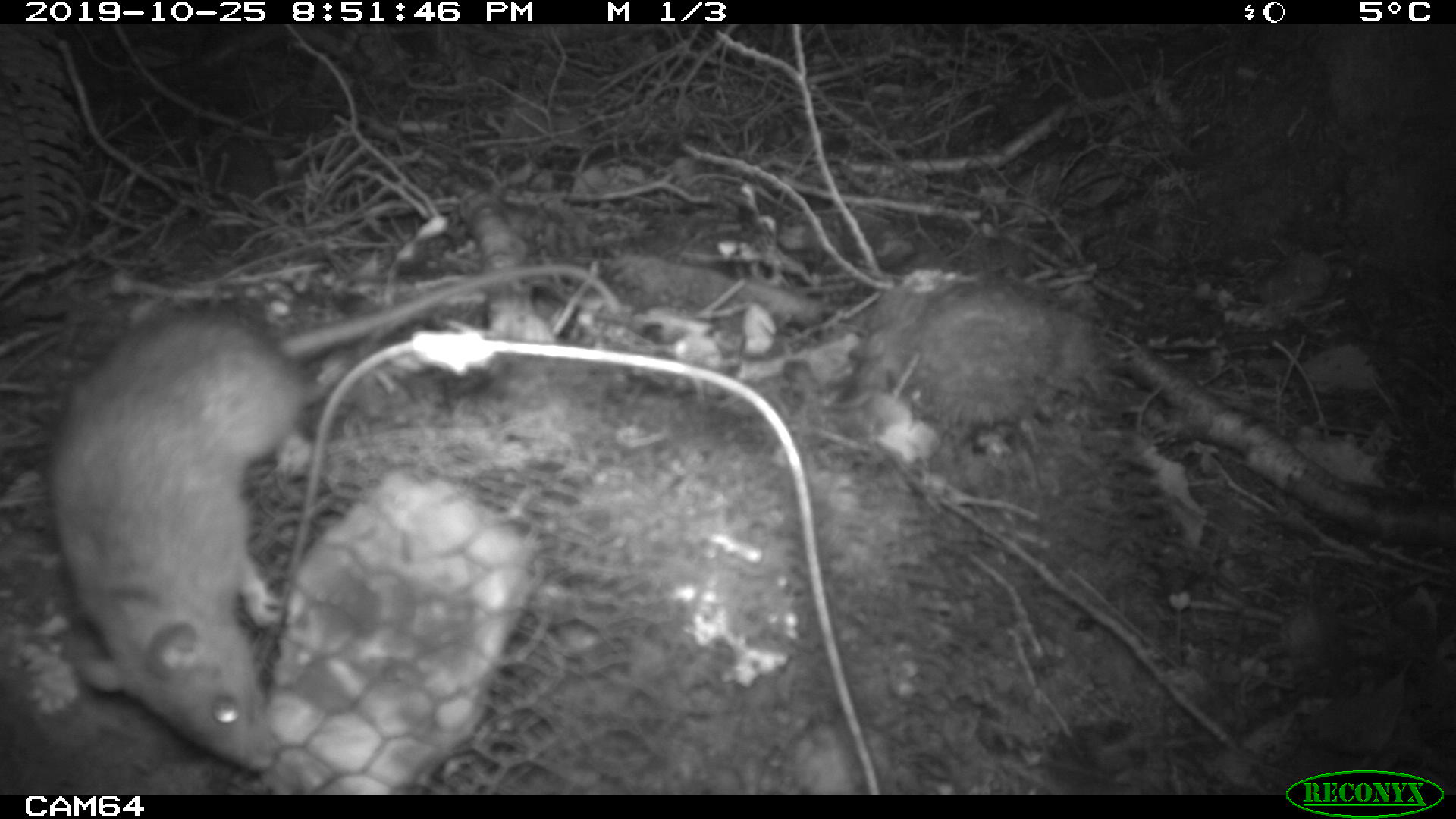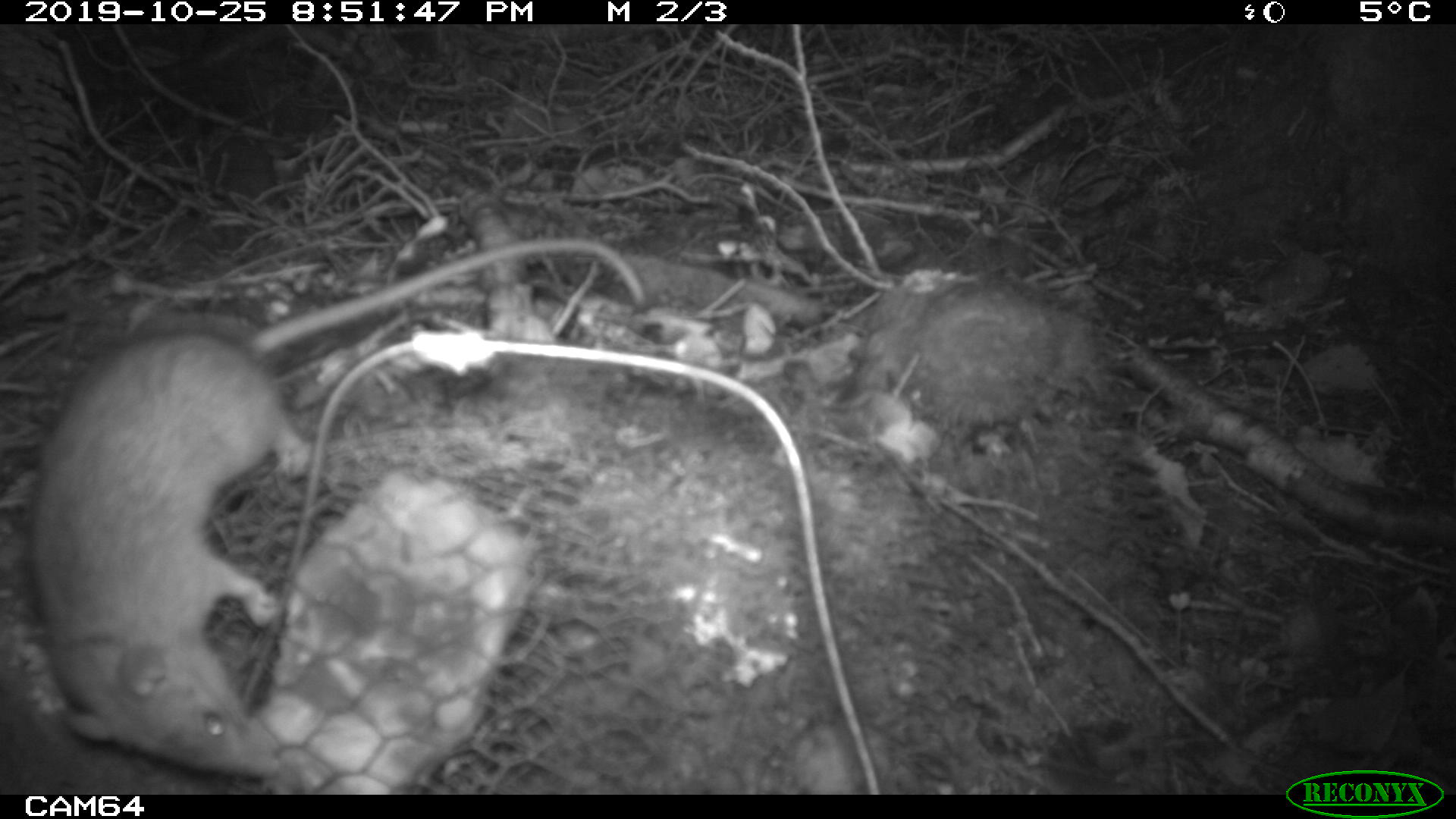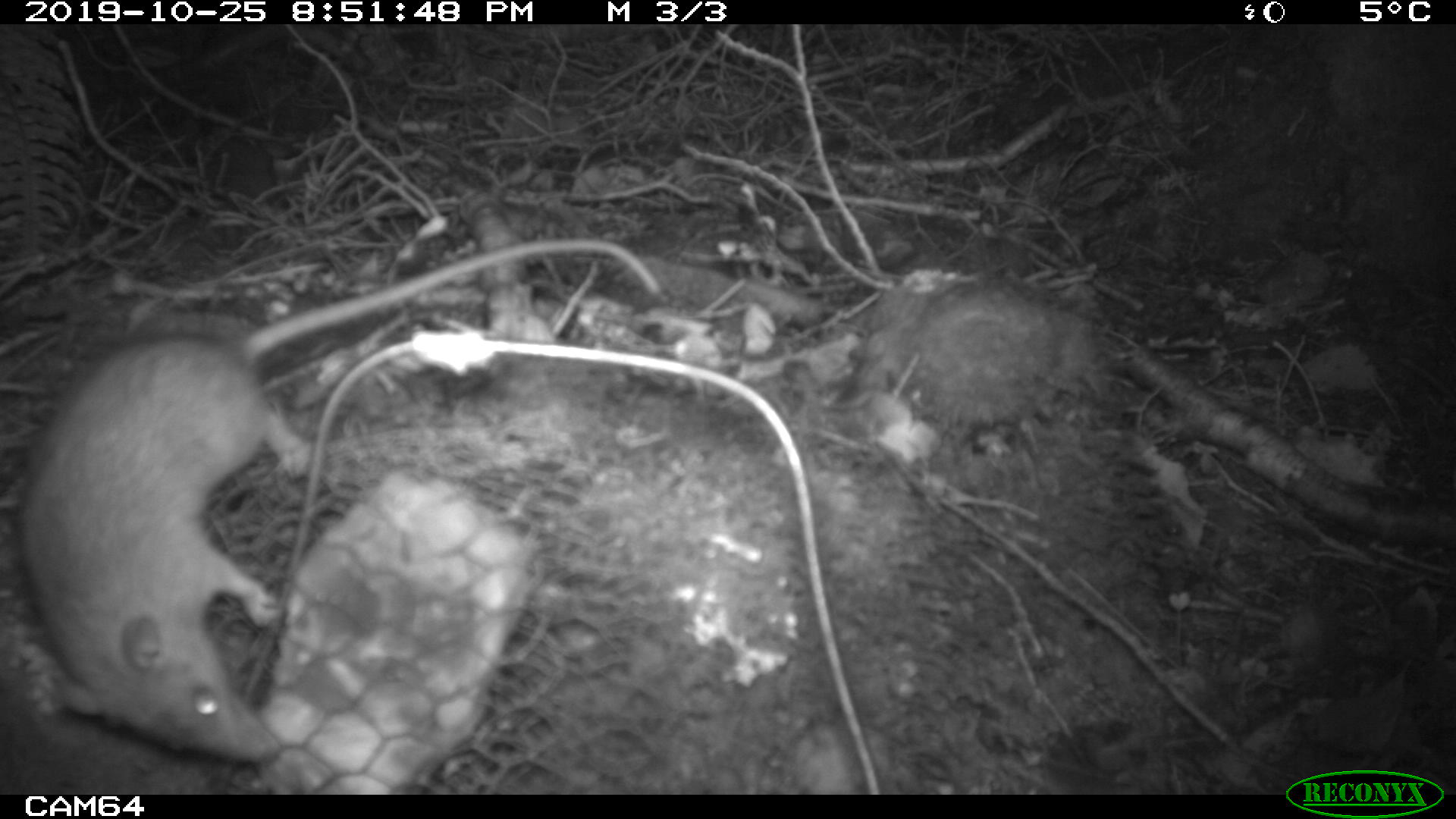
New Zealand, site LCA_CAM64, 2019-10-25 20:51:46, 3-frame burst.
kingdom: Animalia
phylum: Chordata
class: Mammalia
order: Rodentia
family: Muridae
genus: Rattus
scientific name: Rattus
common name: rat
Rat (Rattus).